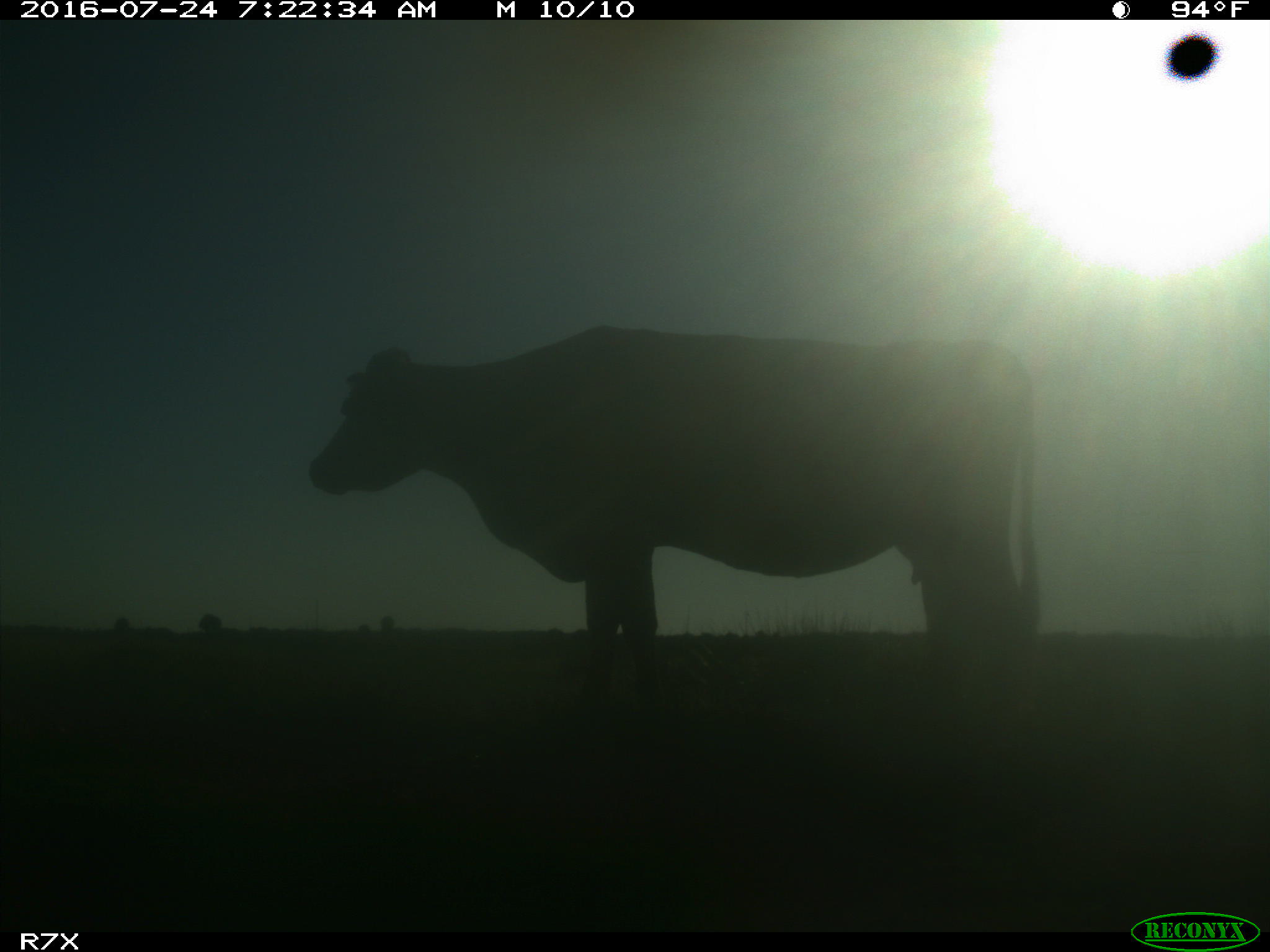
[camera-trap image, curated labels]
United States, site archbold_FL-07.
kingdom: Animalia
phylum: Chordata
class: Mammalia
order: Artiodactyla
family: Bovidae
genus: Bos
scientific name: Bos taurus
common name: domestic cow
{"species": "Bos taurus (domestic cow)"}